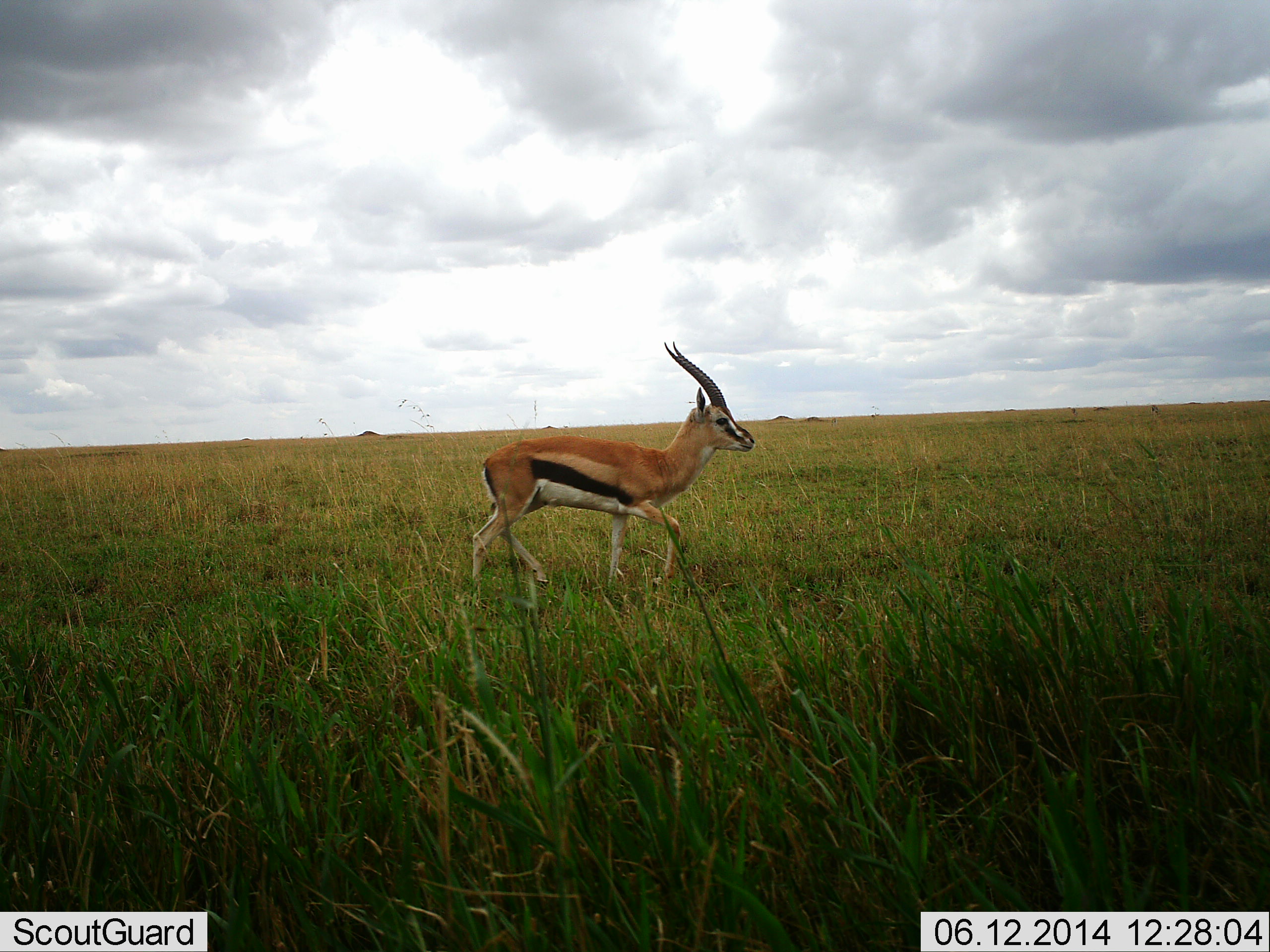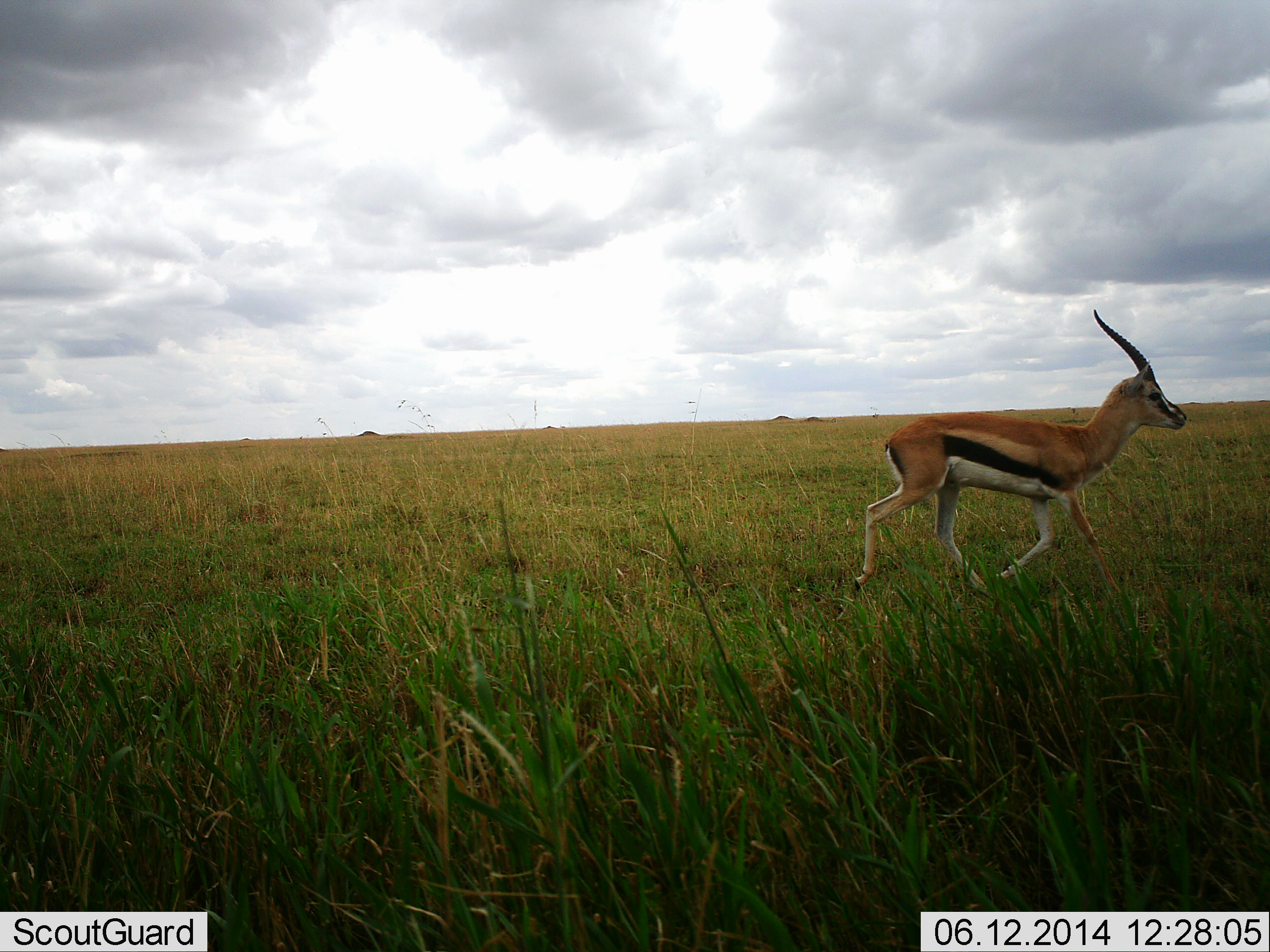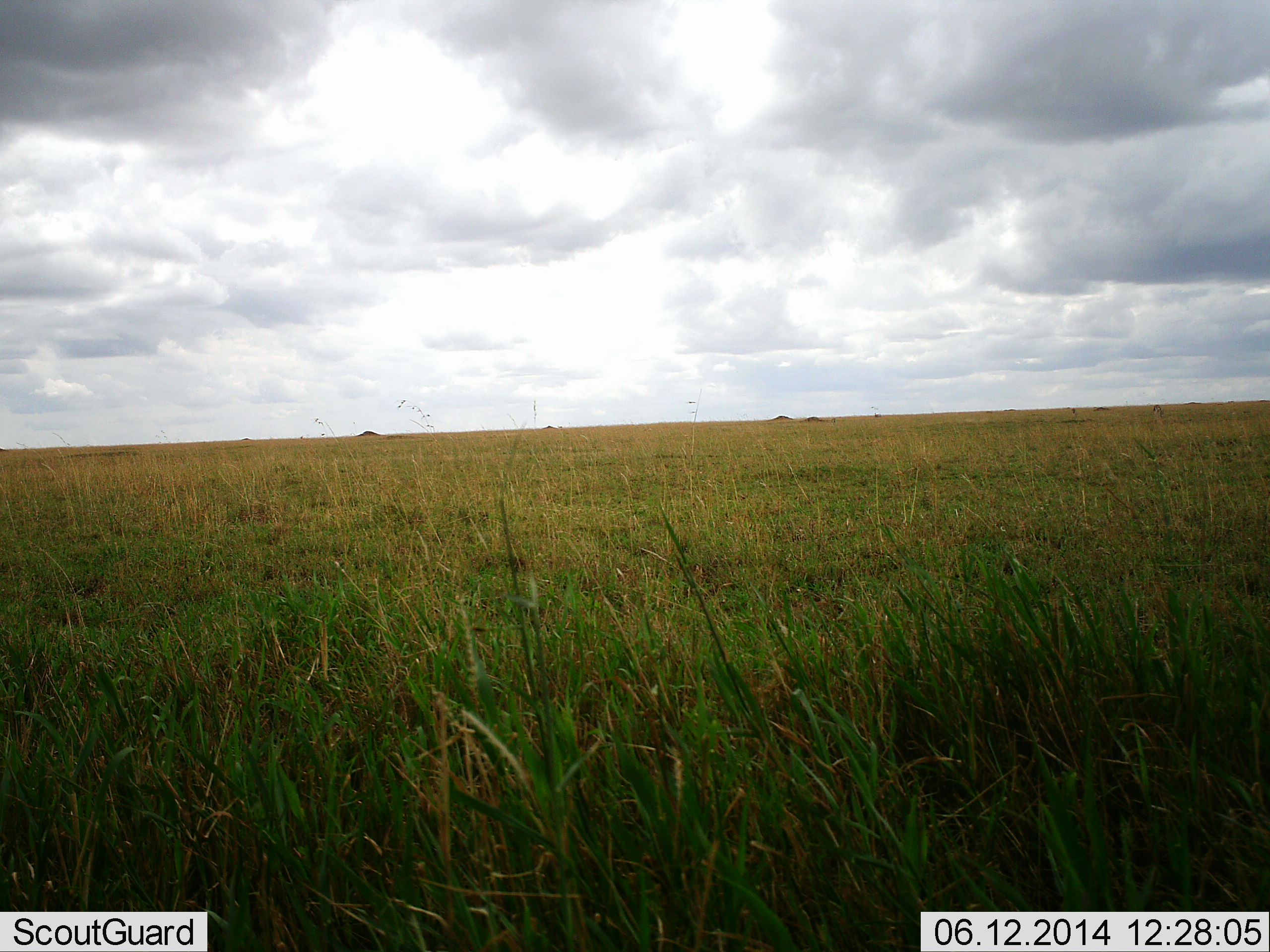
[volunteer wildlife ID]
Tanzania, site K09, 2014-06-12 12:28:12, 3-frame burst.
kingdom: Animalia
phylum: Chordata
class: Mammalia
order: Artiodactyla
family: Bovidae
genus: Eudorcas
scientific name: Eudorcas thomsonii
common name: thomson's gazelle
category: gazellethomsons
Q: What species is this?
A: Gazellethomsons (thomson's gazelle) (Eudorcas thomsonii).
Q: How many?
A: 1.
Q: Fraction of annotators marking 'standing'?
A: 0%.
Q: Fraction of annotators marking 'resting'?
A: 0%.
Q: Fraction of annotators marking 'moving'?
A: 100%.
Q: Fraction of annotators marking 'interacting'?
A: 0%.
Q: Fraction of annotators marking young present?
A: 0%.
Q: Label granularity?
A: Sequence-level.